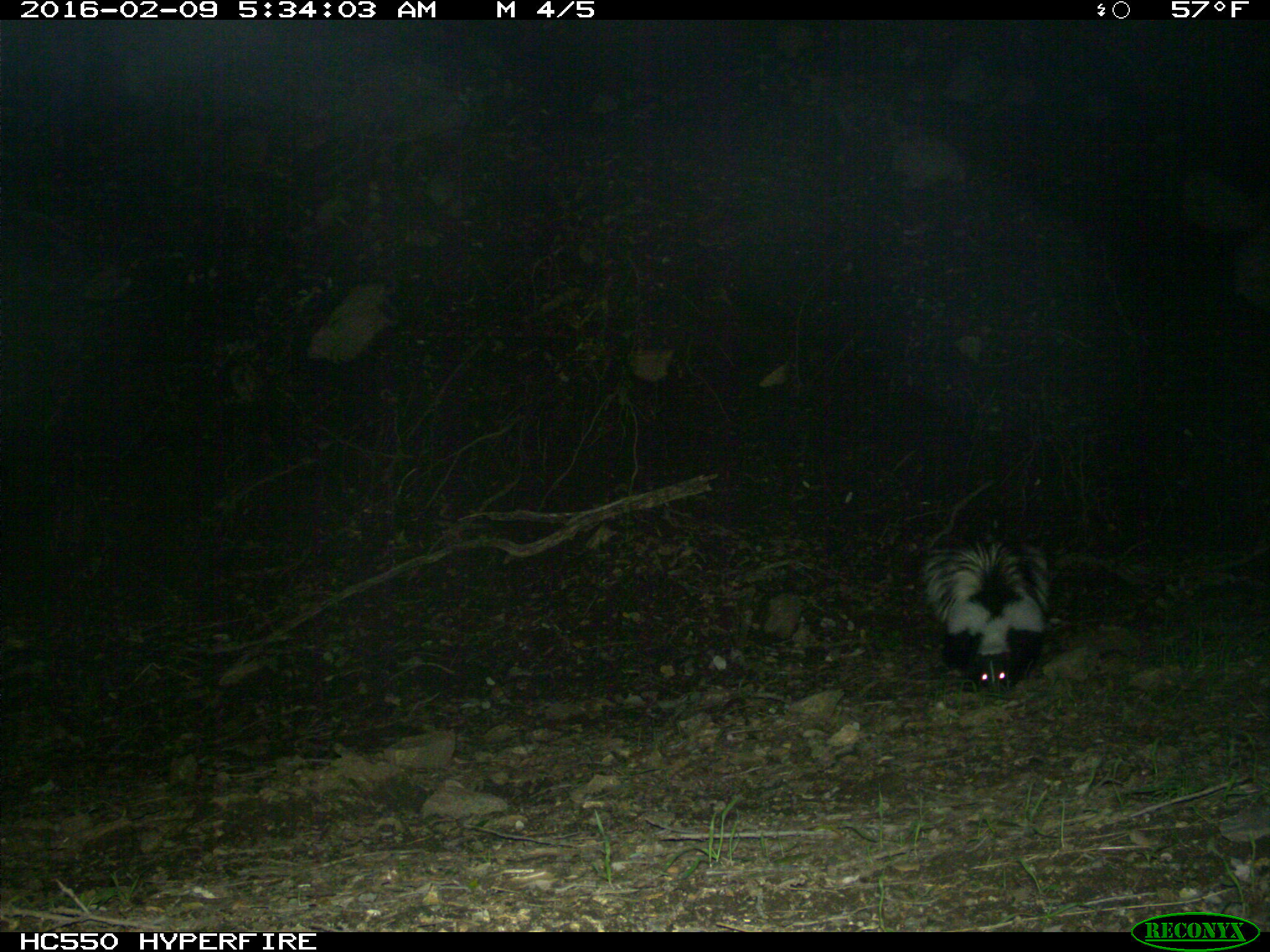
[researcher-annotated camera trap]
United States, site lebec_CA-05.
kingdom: Animalia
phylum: Chordata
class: Mammalia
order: Carnivora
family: Mephitidae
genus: Mephitis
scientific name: Mephitis mephitis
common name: striped skunk